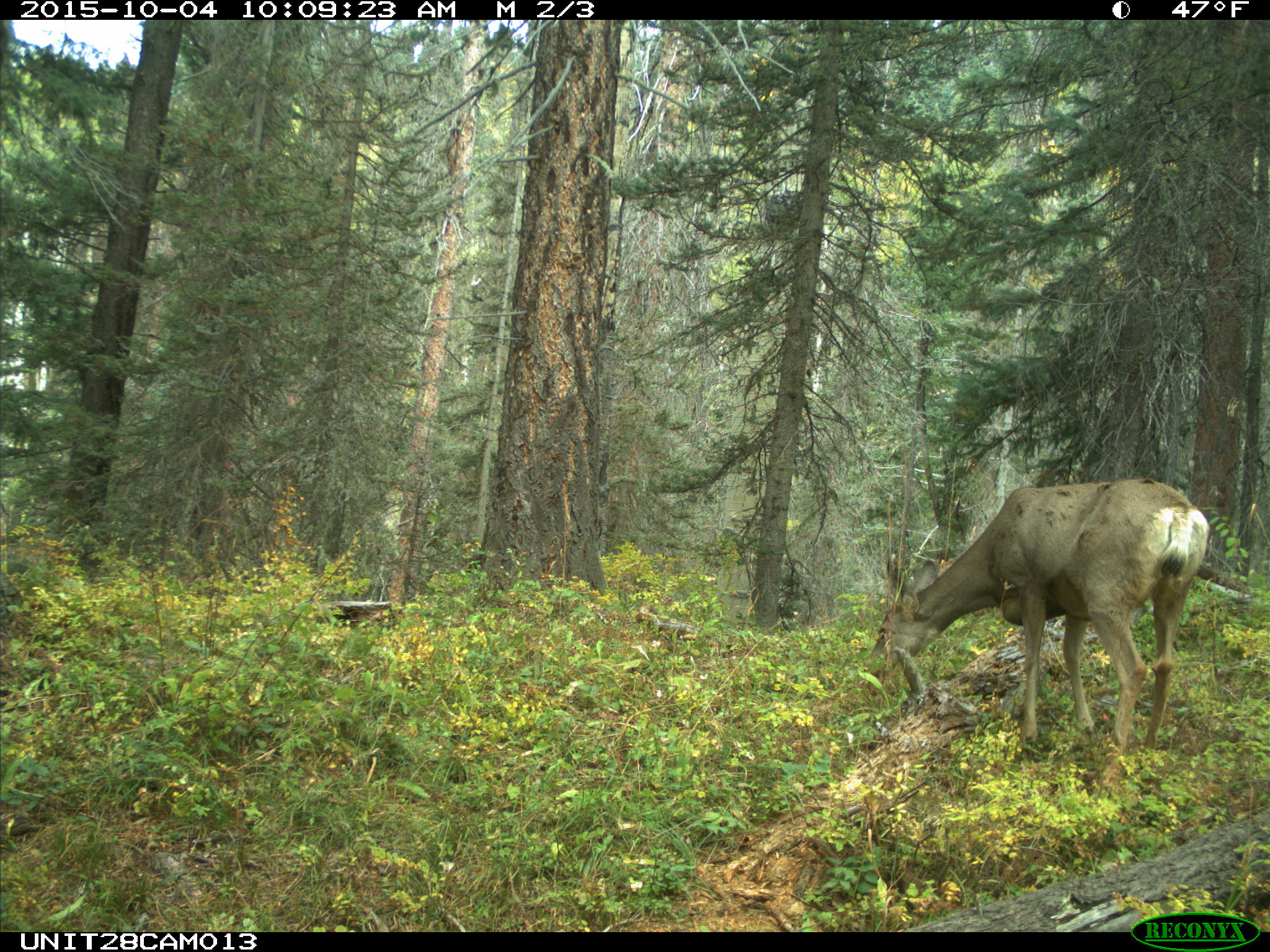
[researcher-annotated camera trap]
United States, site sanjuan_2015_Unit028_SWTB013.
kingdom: Animalia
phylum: Chordata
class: Mammalia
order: Artiodactyla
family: Cervidae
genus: Odocoileus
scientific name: Odocoileus hemionus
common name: mule deer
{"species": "Odocoileus hemionus (mule deer)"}